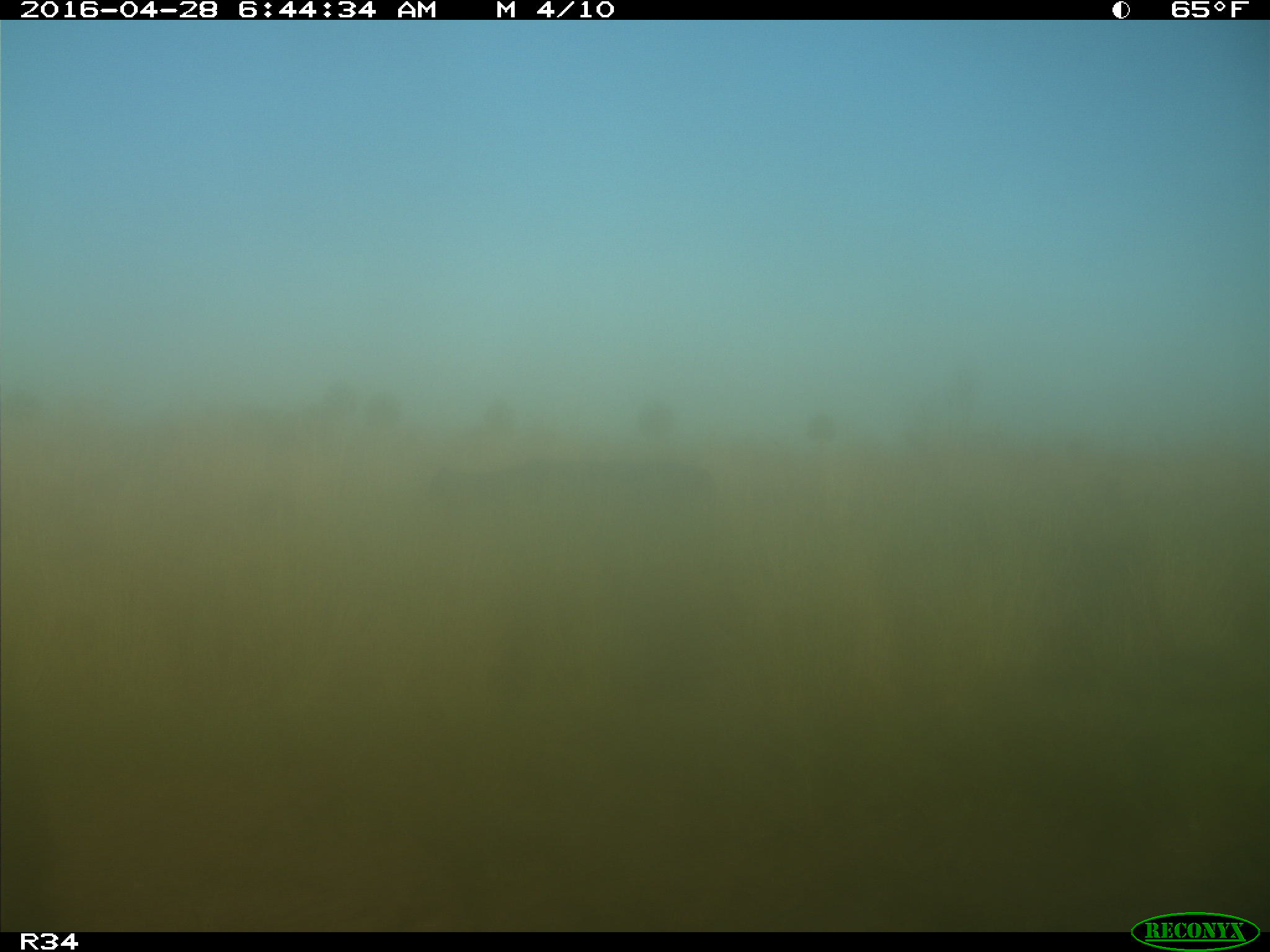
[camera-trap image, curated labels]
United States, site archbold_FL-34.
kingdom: Animalia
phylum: Chordata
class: Mammalia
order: Artiodactyla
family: Bovidae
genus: Bos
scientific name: Bos taurus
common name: domestic cow